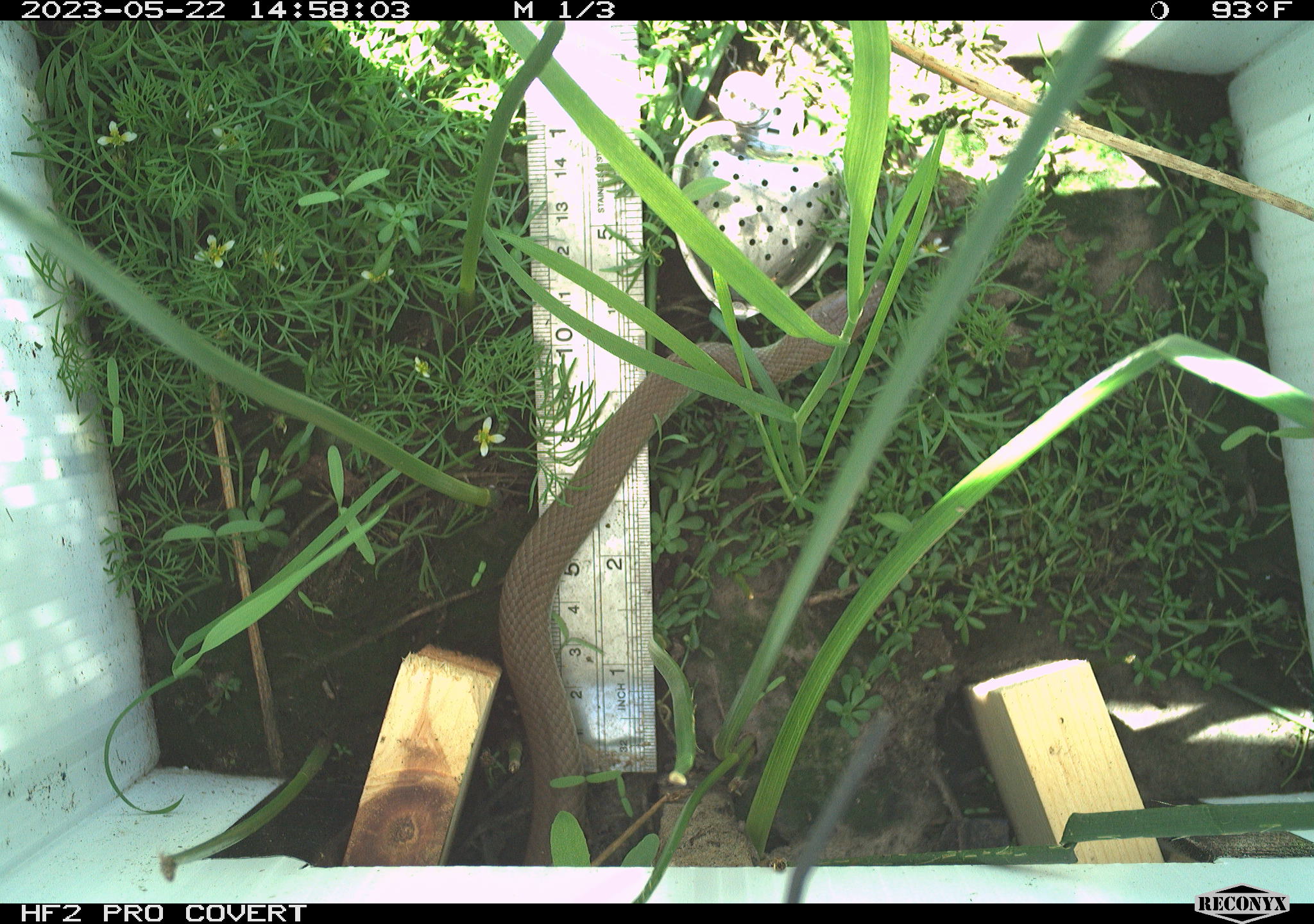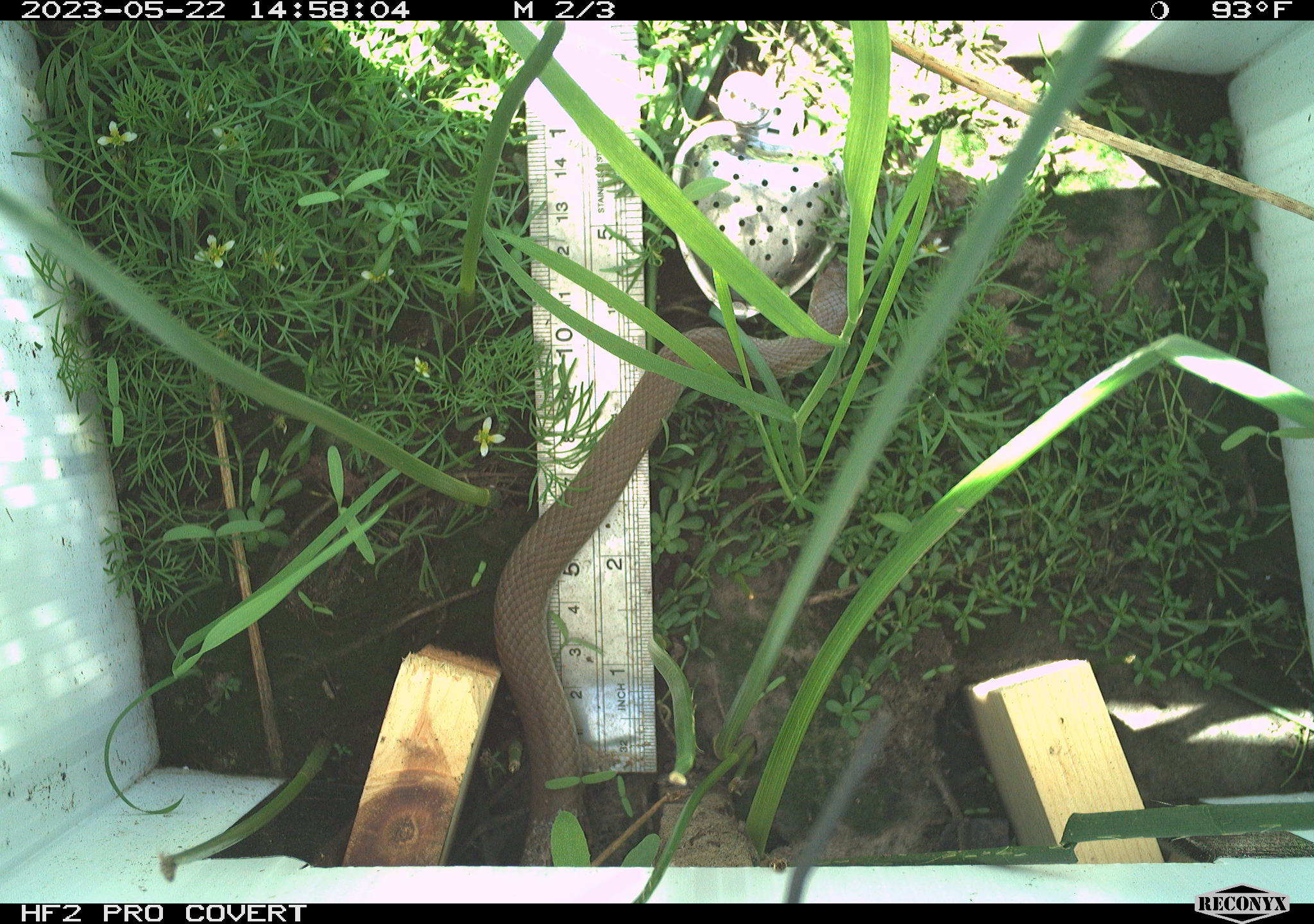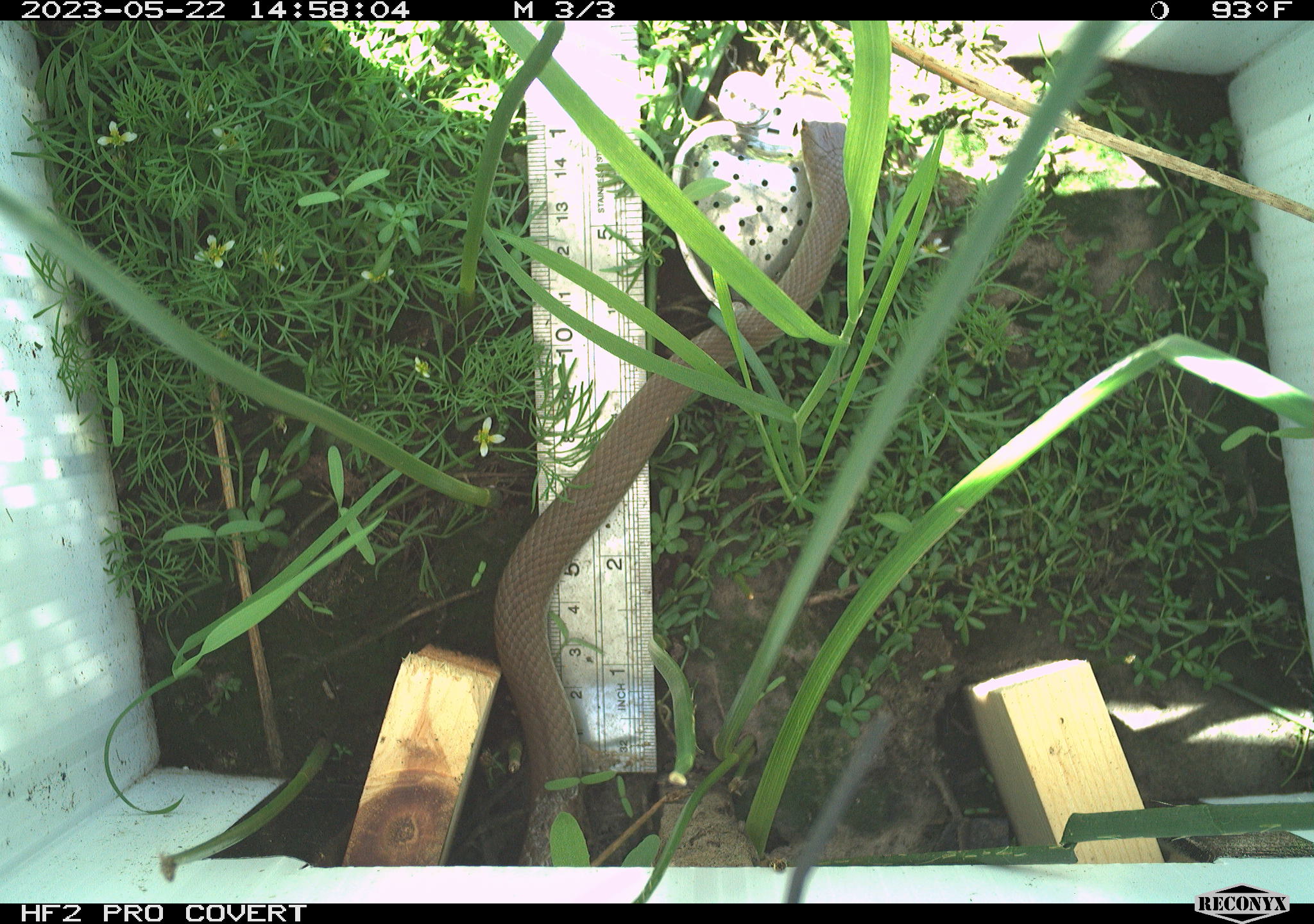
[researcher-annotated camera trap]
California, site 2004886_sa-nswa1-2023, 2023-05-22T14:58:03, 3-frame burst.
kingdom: Animalia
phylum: Chordata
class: Reptilia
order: Squamata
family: Colubridae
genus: Coluber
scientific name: Coluber constrictor mormon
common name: western yellow-bellied racer